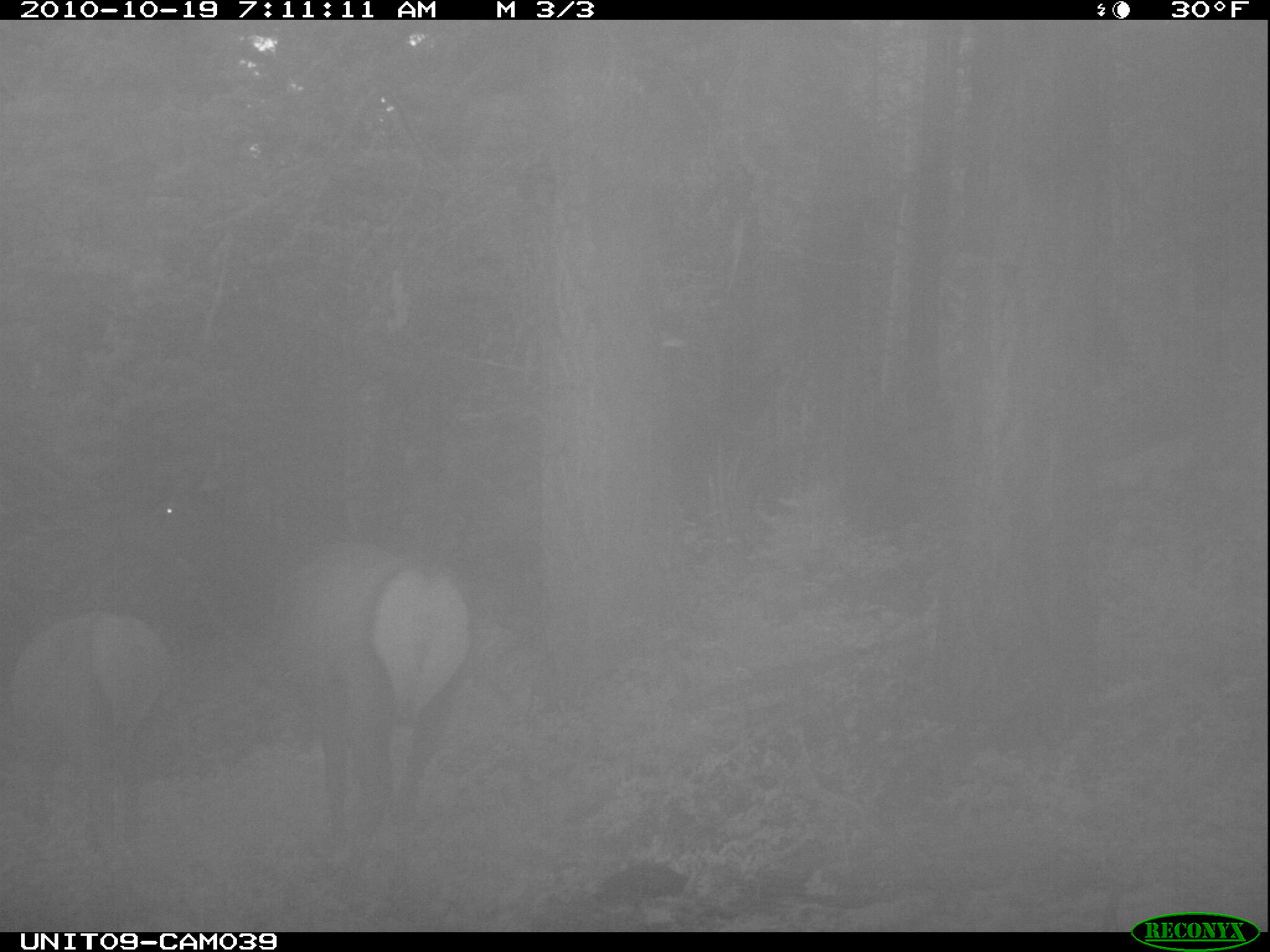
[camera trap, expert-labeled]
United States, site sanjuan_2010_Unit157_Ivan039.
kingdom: Animalia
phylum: Chordata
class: Mammalia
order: Artiodactyla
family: Cervidae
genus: Cervus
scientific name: Cervus elaphus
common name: red deer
Cervus elaphus (red deer).